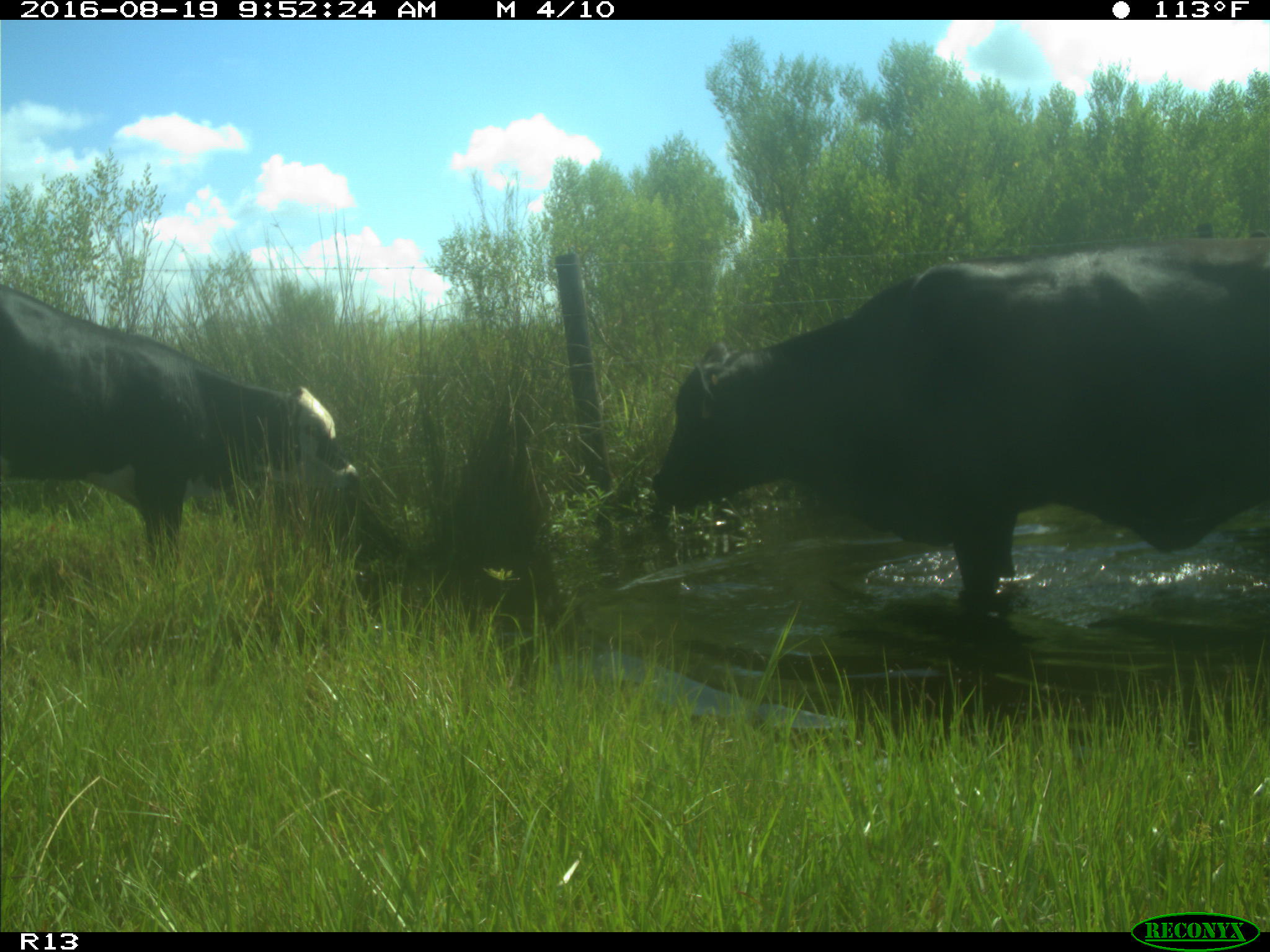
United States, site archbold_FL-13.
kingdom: Animalia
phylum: Chordata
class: Mammalia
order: Artiodactyla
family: Bovidae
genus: Bos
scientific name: Bos taurus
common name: domestic cow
Bos taurus (domestic cow).